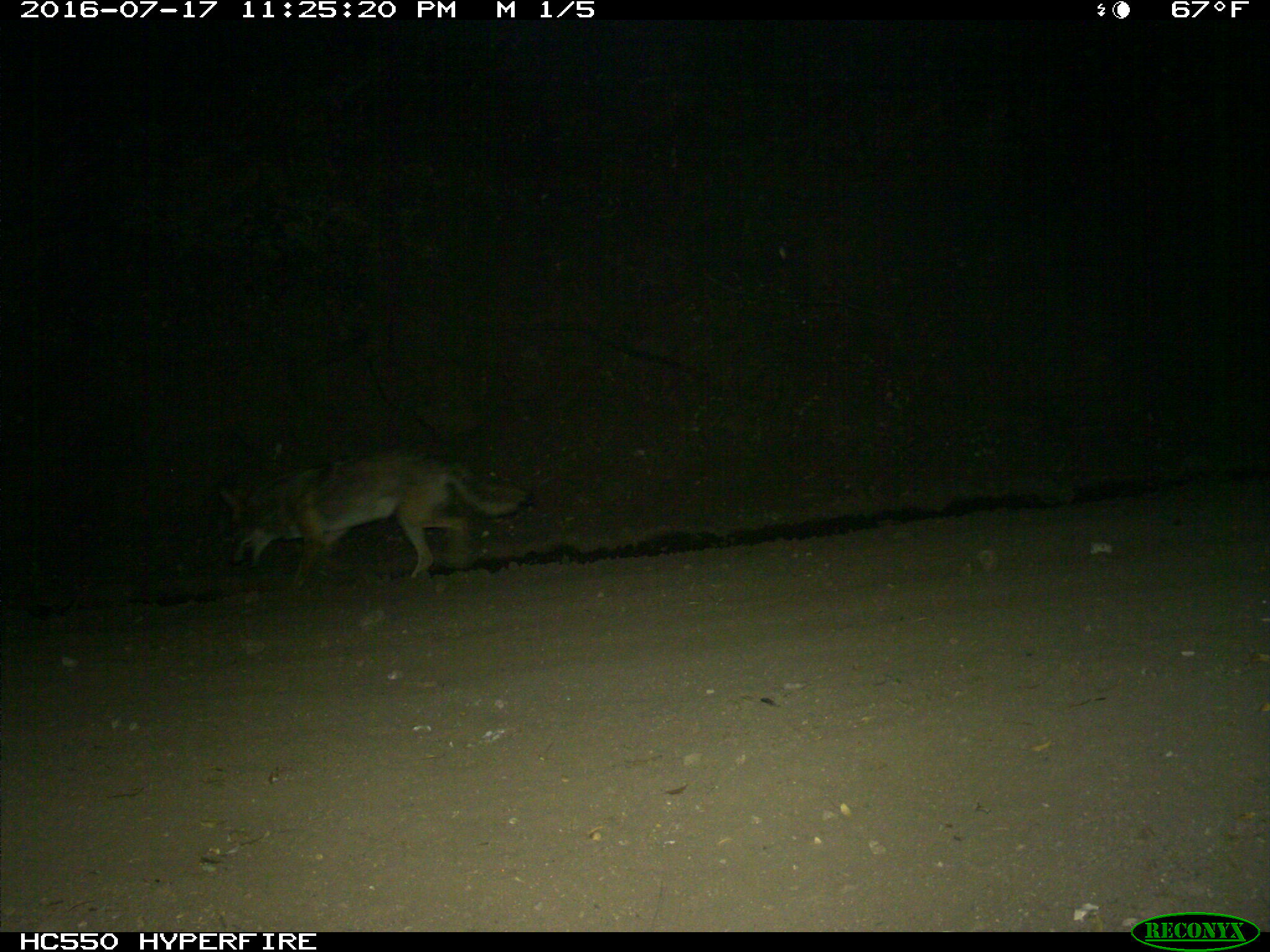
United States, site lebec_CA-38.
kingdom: Animalia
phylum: Chordata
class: Mammalia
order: Carnivora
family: Canidae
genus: Canis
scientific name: Canis latrans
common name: coyote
Canis latrans (coyote).